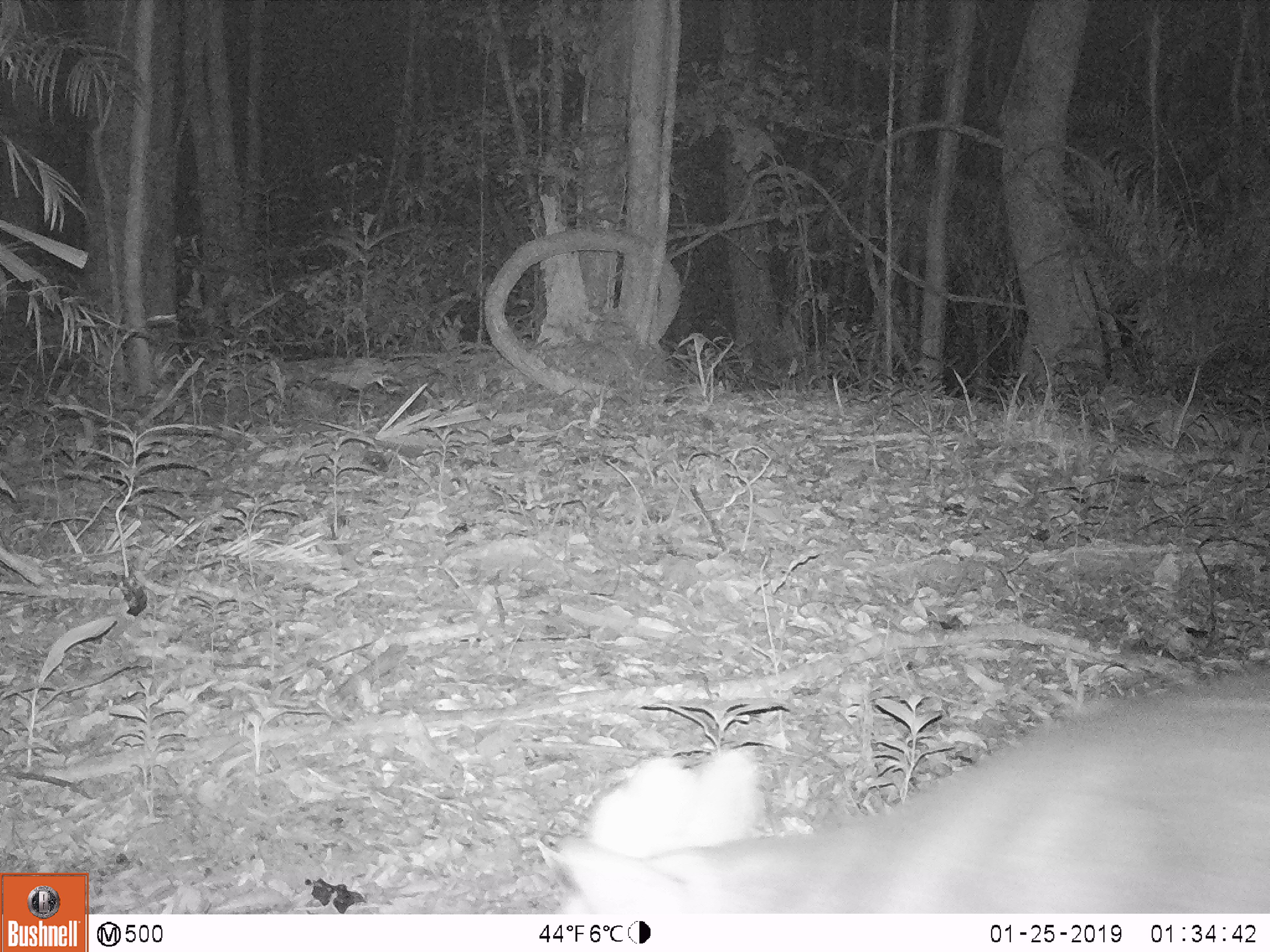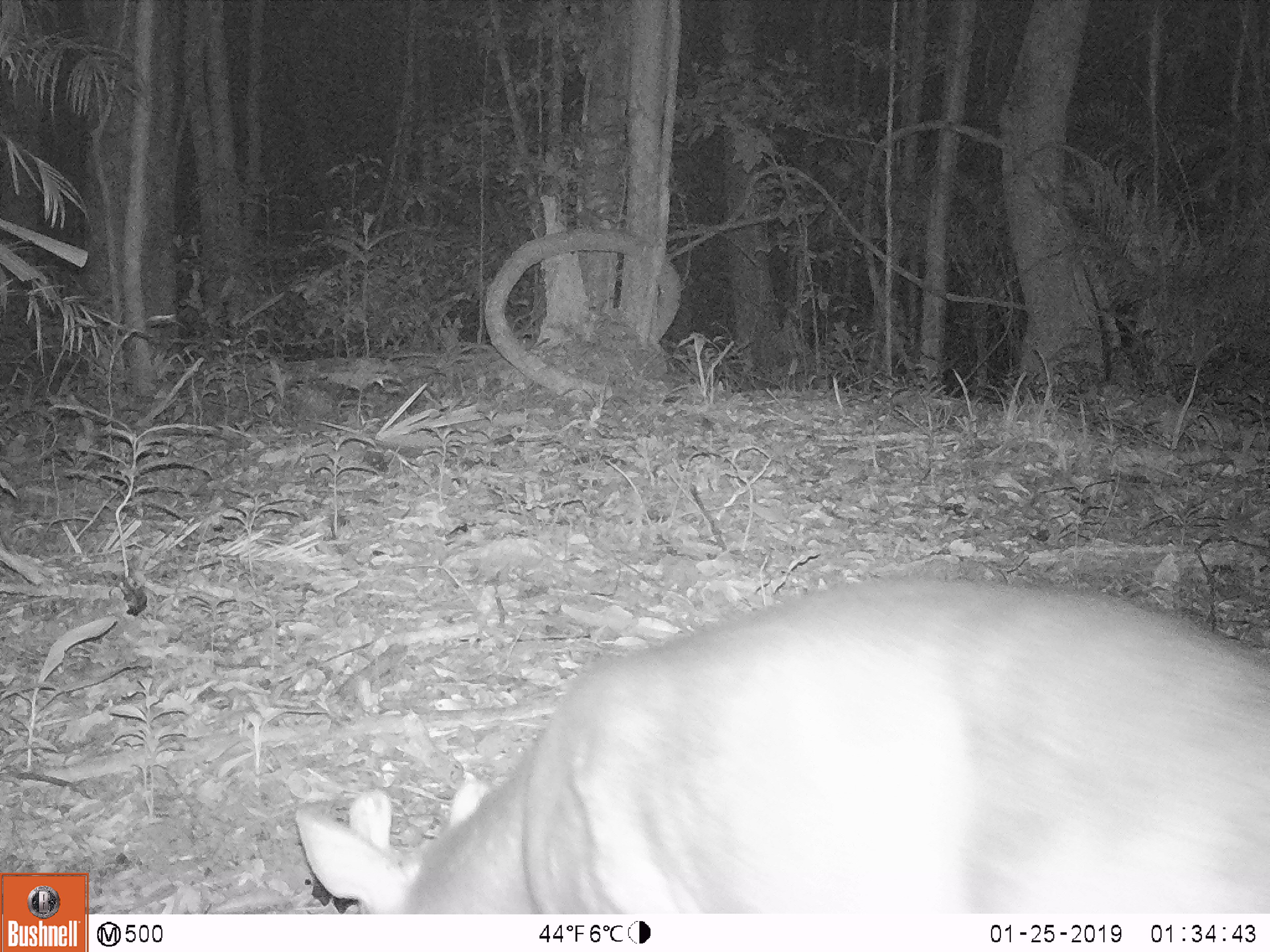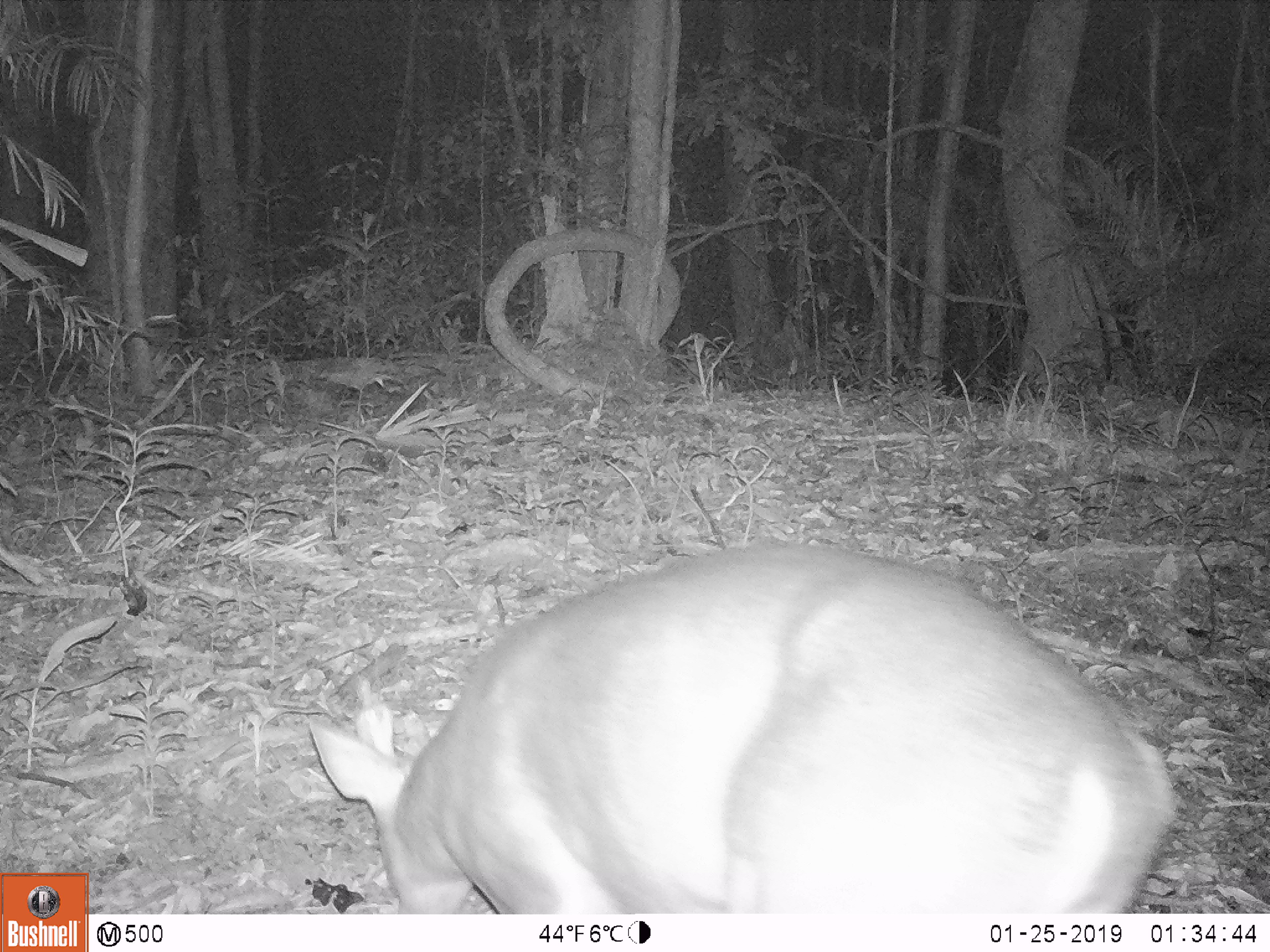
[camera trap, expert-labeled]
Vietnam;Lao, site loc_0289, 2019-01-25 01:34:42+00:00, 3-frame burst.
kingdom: Animalia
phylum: Chordata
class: Mammalia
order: Artiodactyla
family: Cervidae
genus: Muntiacus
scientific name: Muntiacus vuquangensis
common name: large-antlered muntjac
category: large antlered muntjac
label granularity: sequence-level